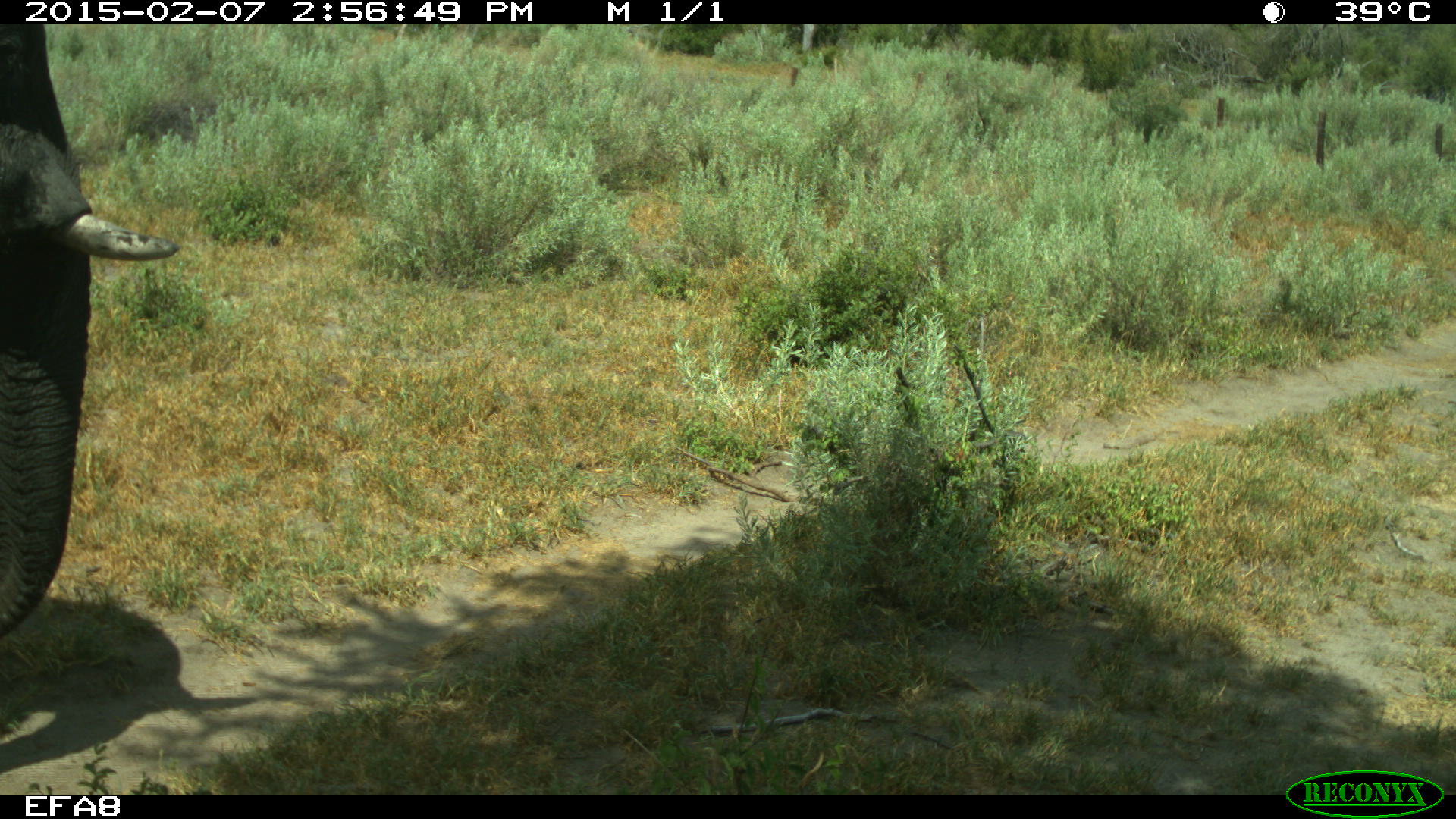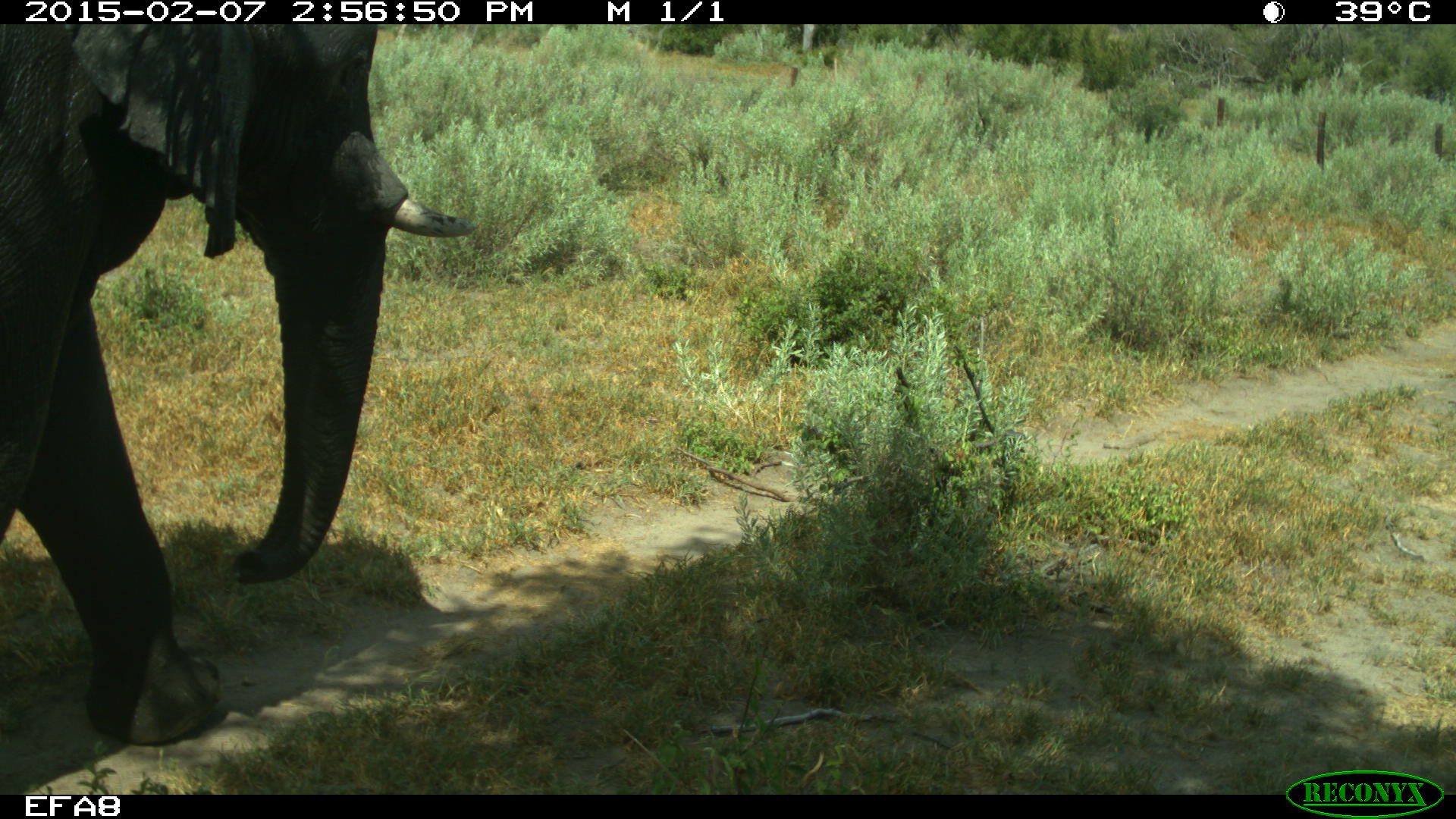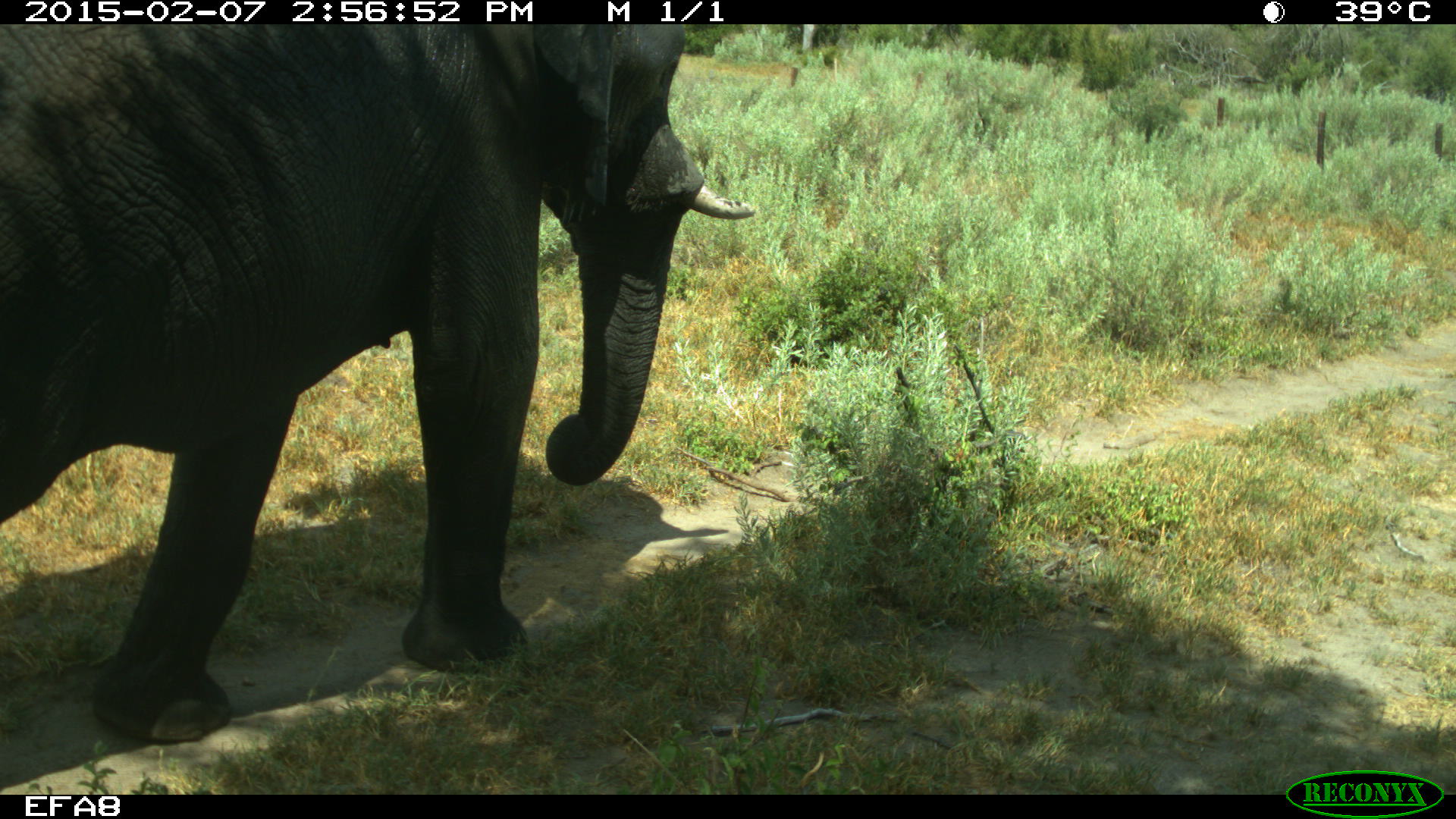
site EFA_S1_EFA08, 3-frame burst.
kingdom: Animalia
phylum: Chordata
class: Mammalia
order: Proboscidea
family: Elephantidae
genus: Loxodonta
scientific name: Loxodonta africana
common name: african bush elephant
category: elephant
Elephant (african bush elephant) (Loxodonta africana), count 1. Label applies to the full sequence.